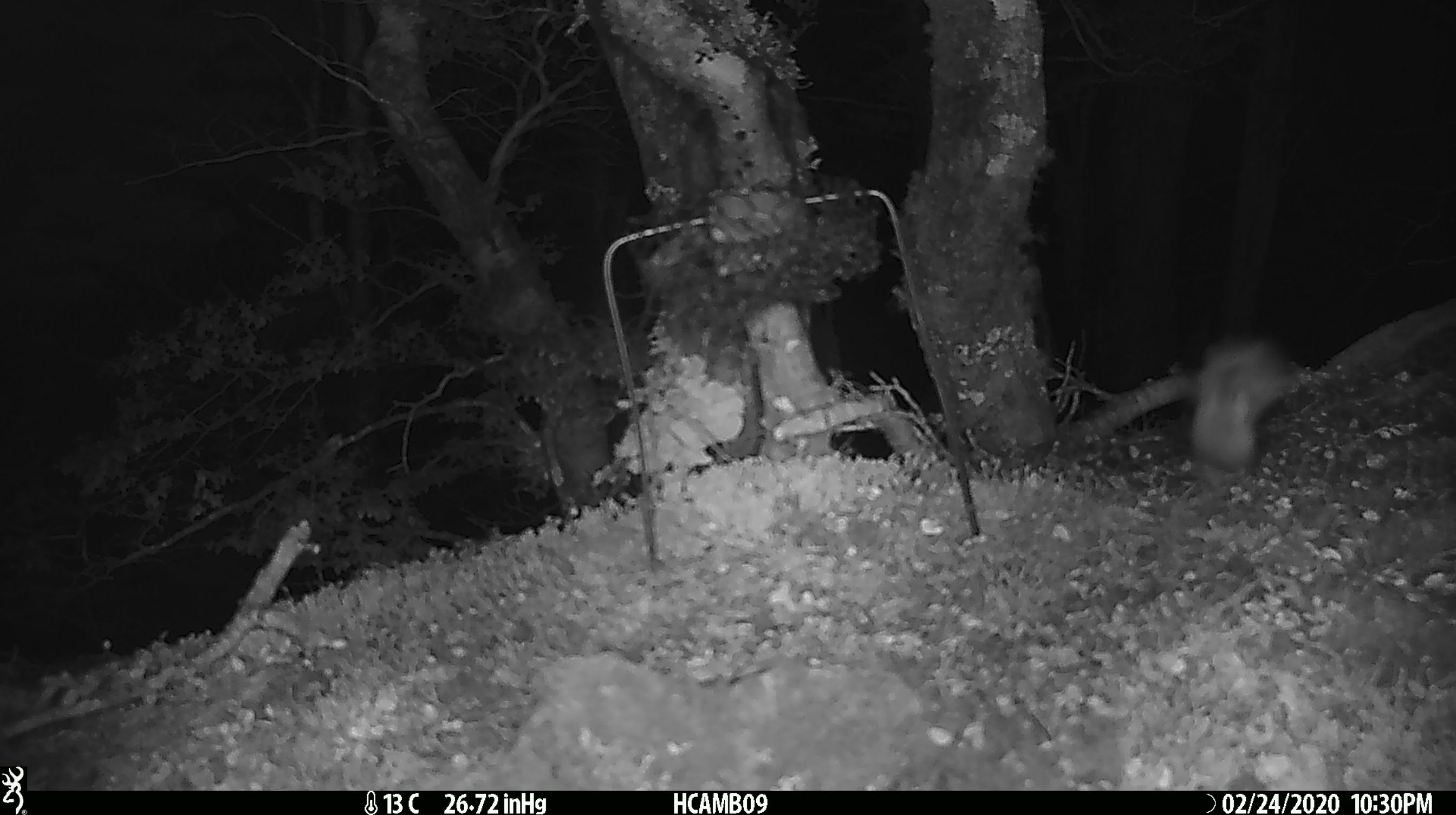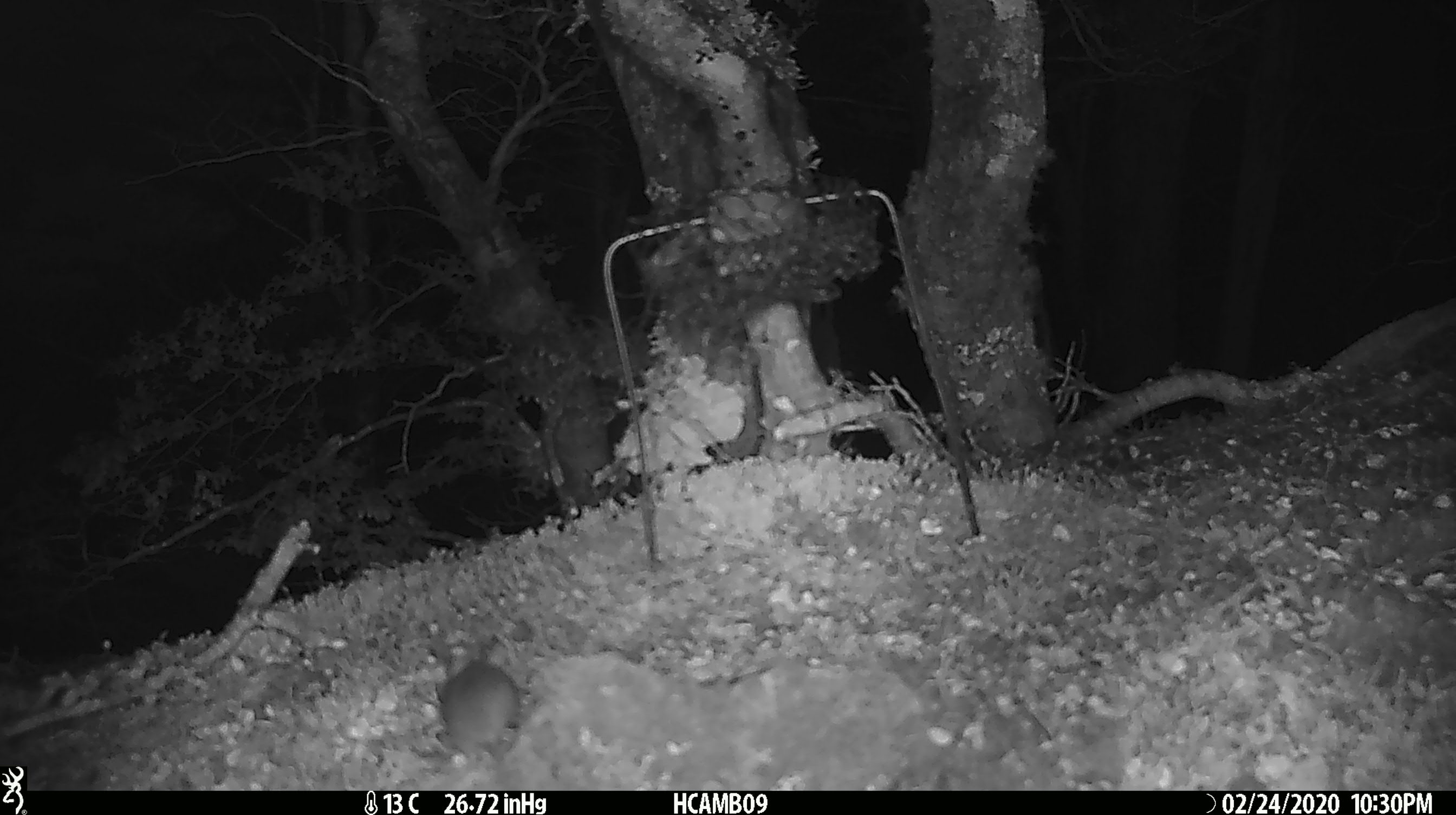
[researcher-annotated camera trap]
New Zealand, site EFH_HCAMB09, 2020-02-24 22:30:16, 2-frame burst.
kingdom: Animalia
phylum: Chordata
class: Mammalia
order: Rodentia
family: Muridae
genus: Mus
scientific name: Mus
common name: mouse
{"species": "mouse (Mus)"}